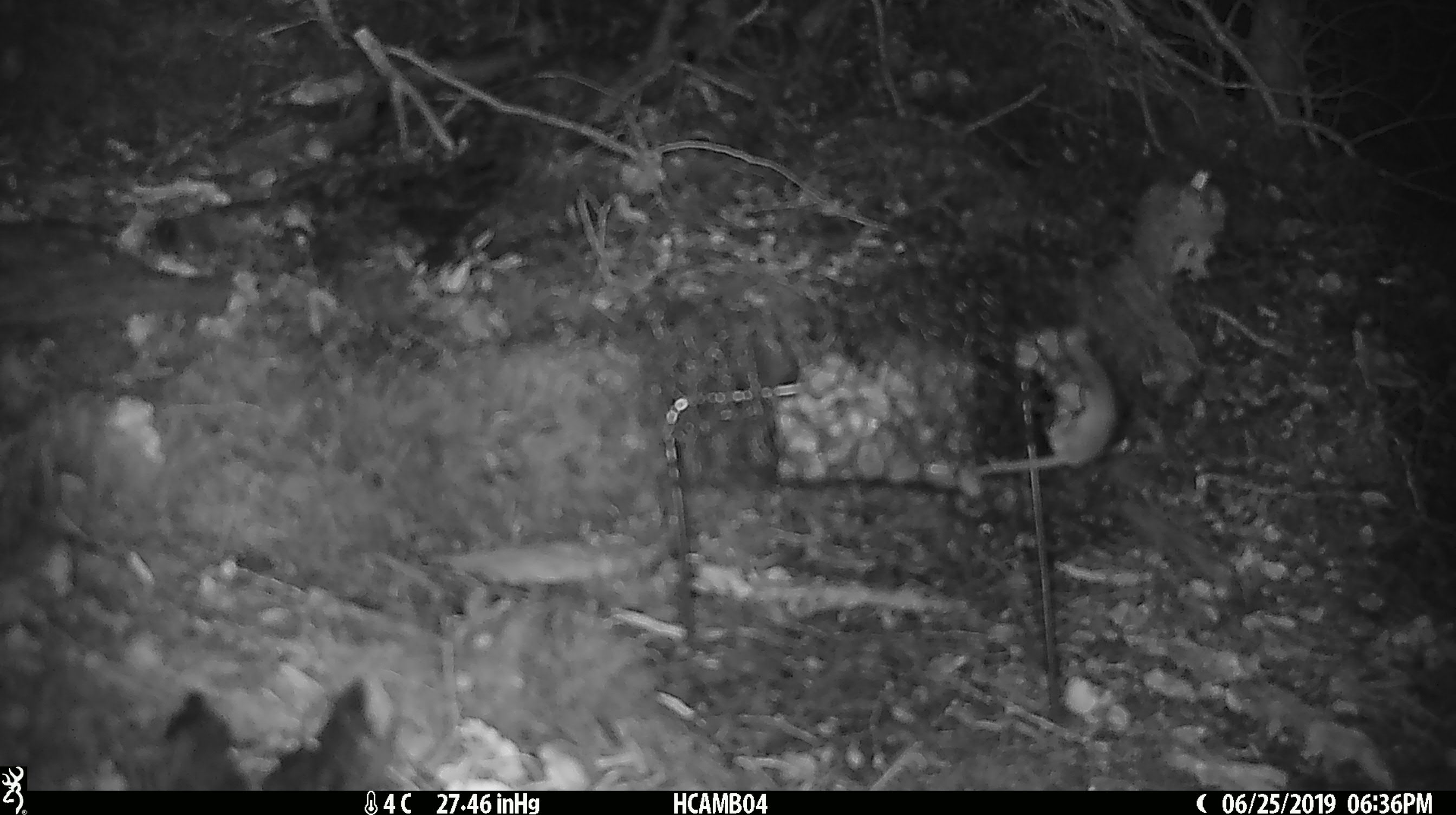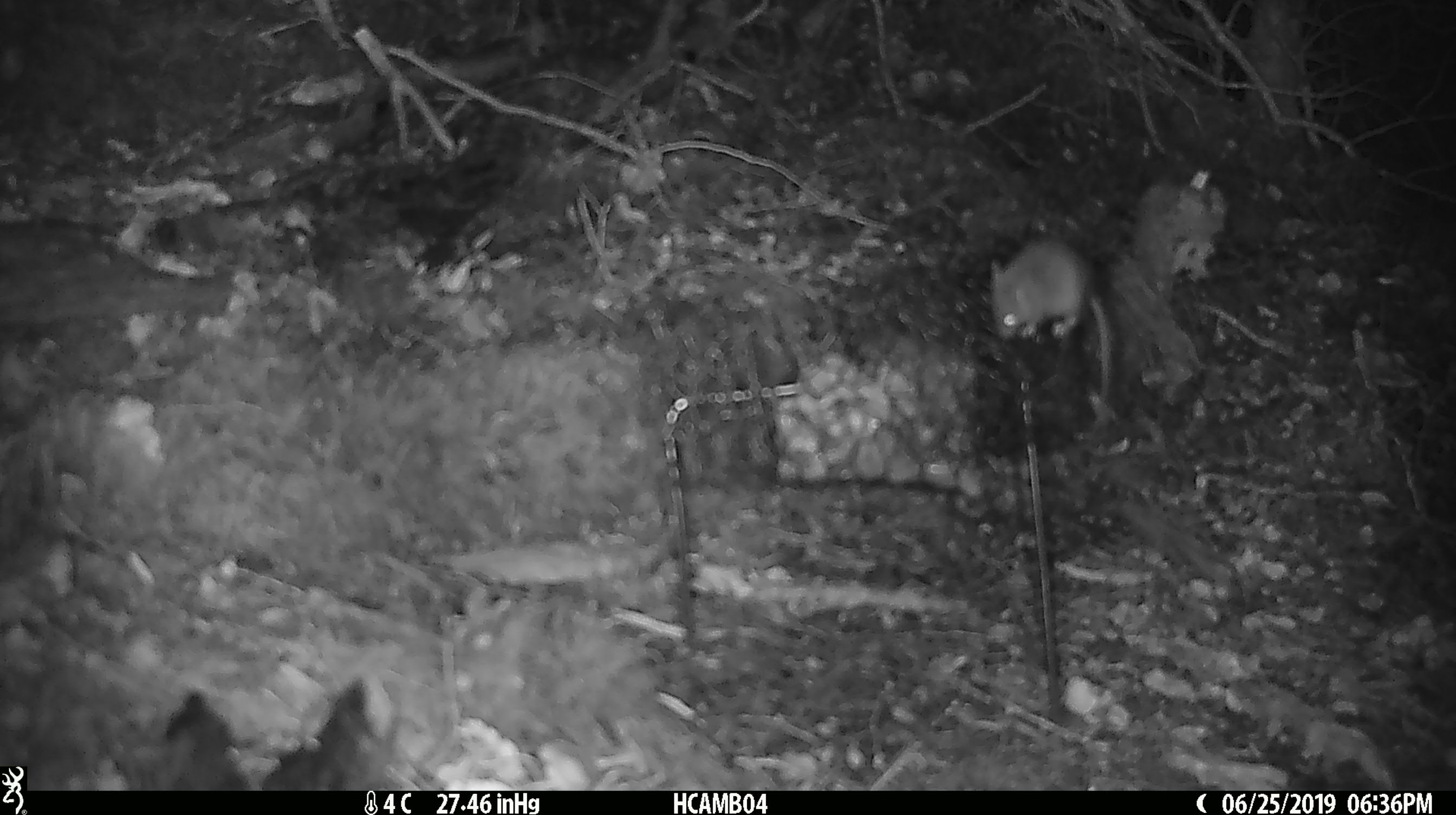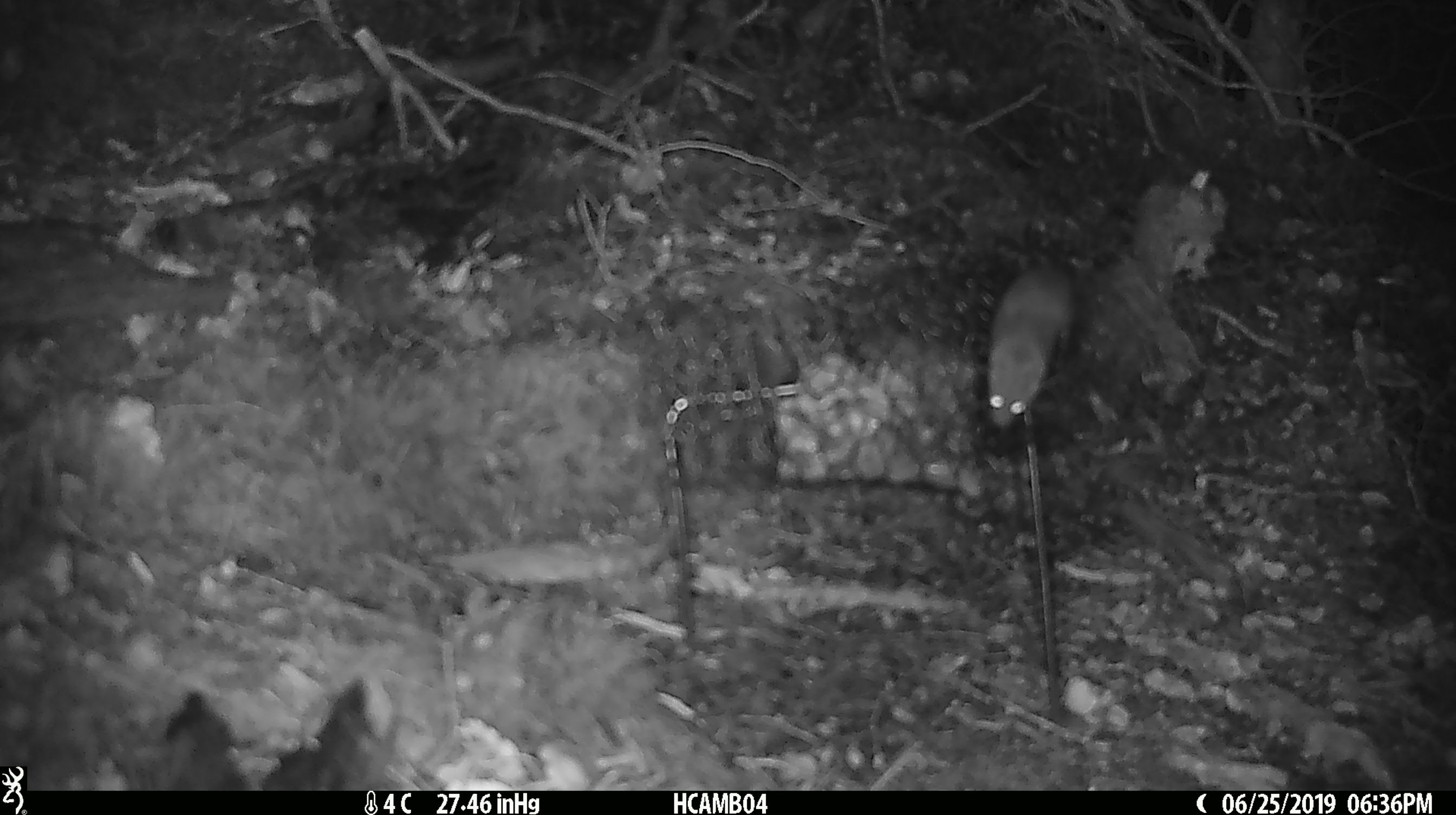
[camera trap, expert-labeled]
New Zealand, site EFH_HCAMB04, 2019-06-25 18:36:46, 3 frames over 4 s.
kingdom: Animalia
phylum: Chordata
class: Mammalia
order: Rodentia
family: Muridae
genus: Mus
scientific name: Mus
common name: mouse